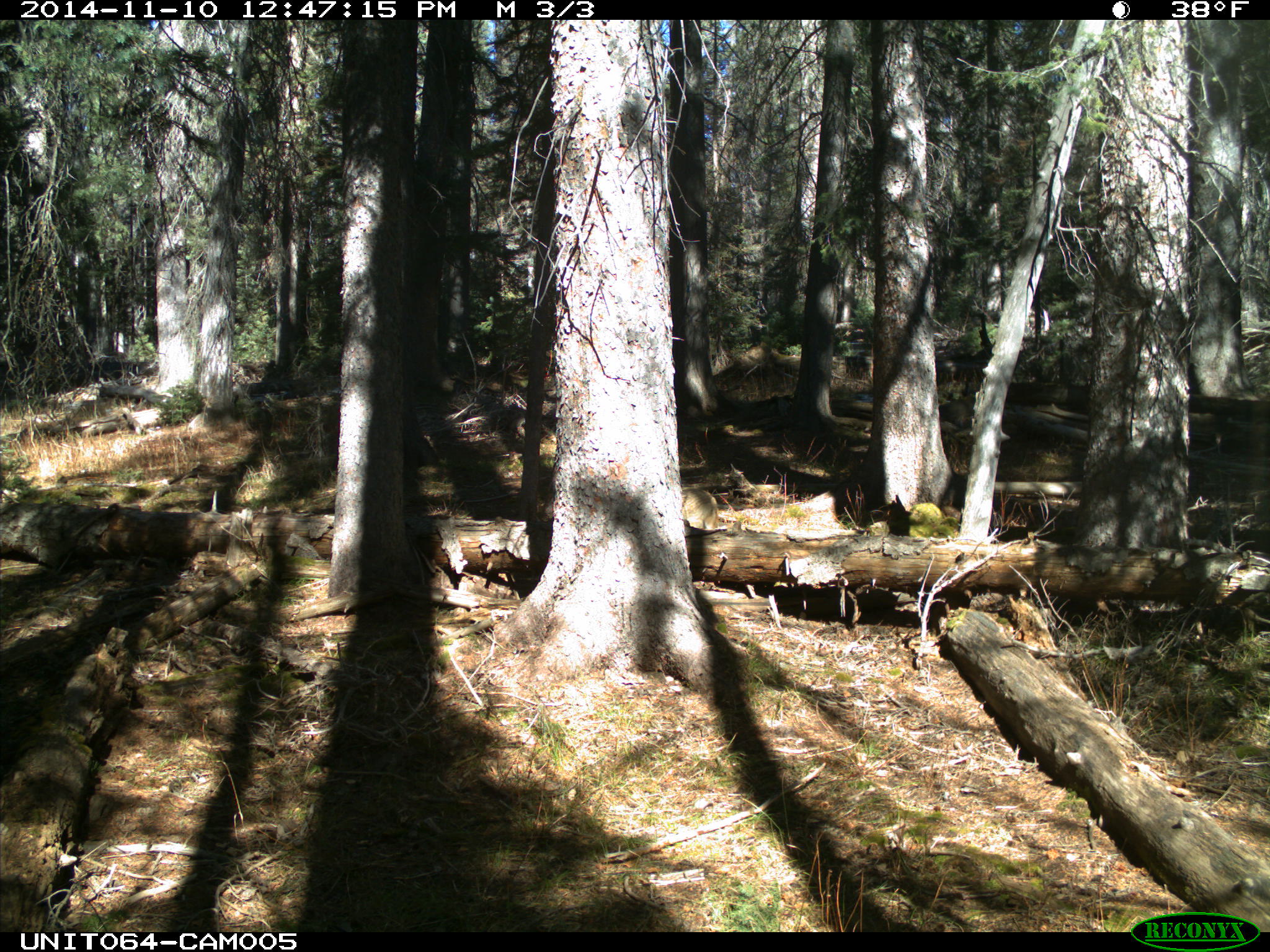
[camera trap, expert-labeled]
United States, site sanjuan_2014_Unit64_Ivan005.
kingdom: Animalia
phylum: Chordata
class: Mammalia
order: Carnivora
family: Canidae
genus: Canis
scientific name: Canis latrans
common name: coyote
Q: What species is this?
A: Canis latrans (coyote).